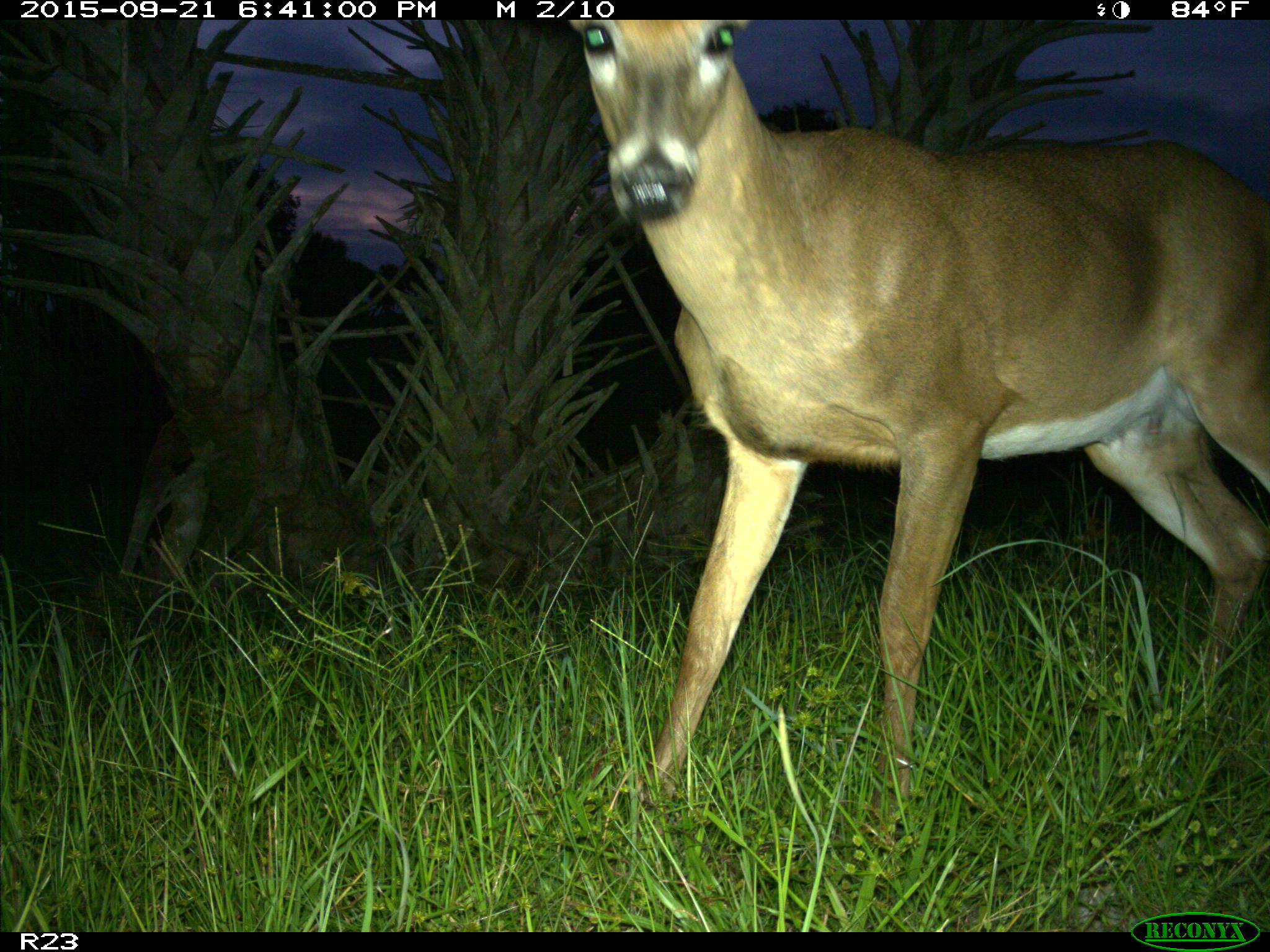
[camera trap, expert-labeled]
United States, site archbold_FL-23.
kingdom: Animalia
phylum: Chordata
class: Mammalia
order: Artiodactyla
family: Cervidae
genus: Odocoileus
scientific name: Odocoileus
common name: deer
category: unidentified deer